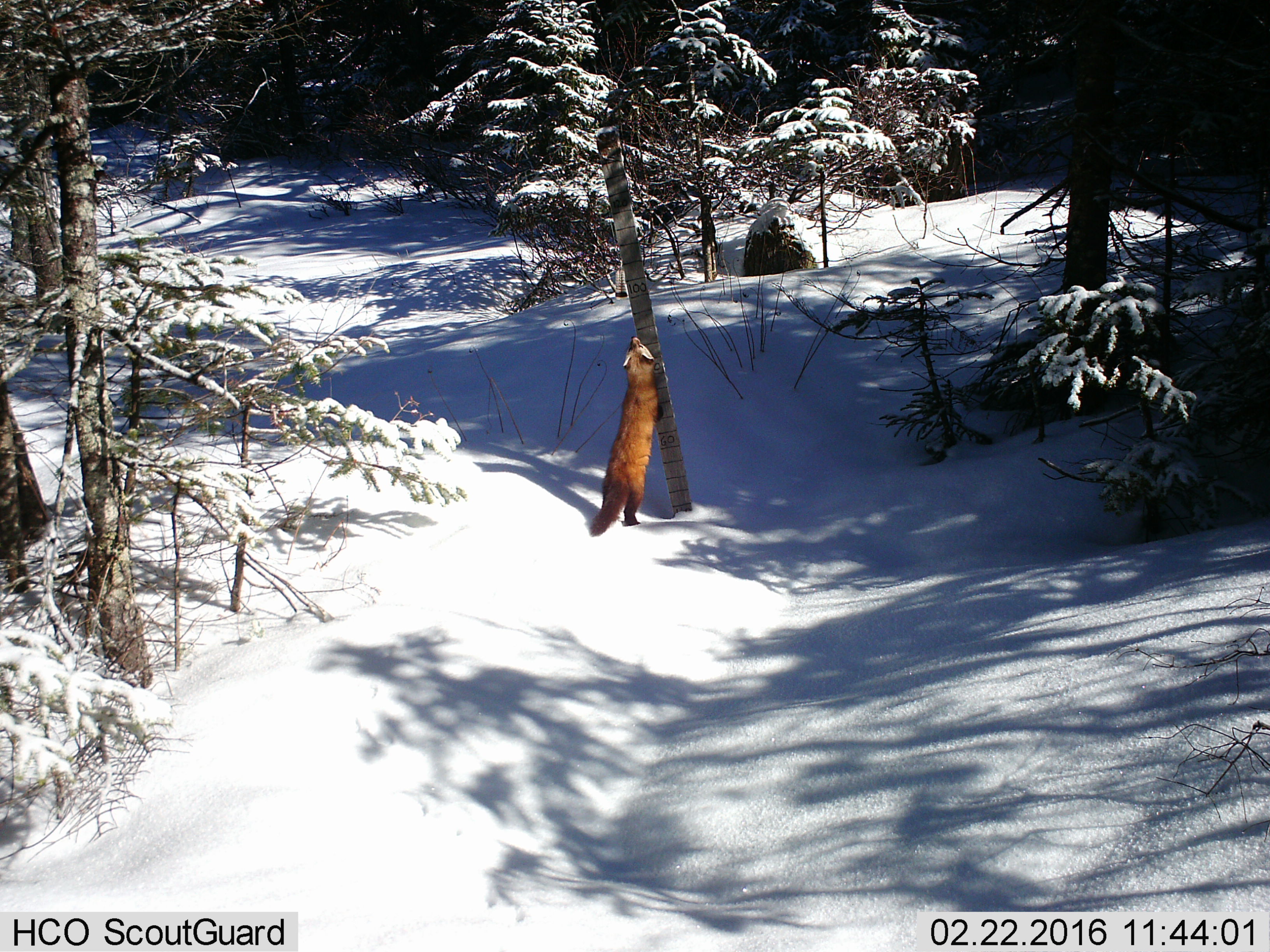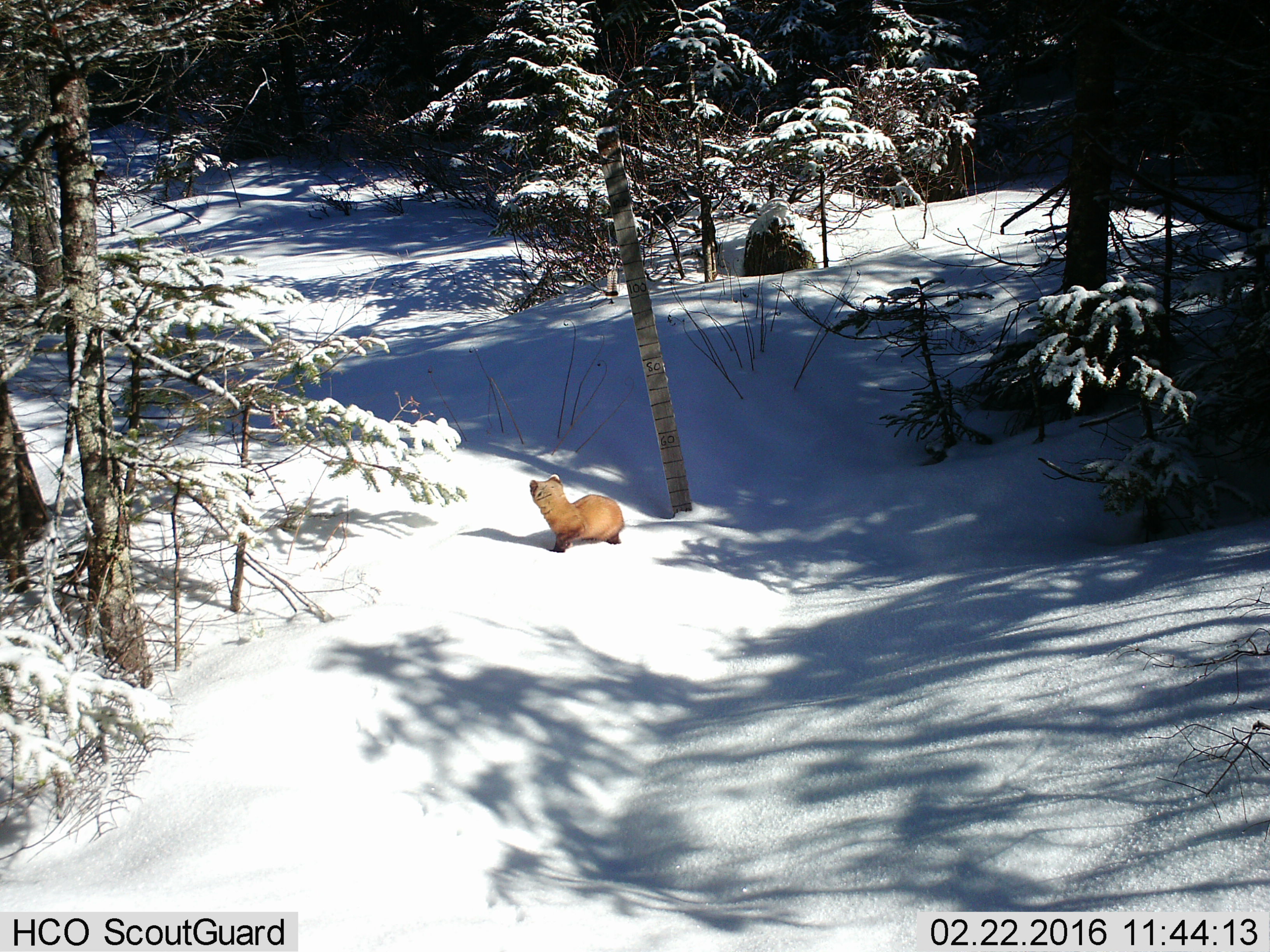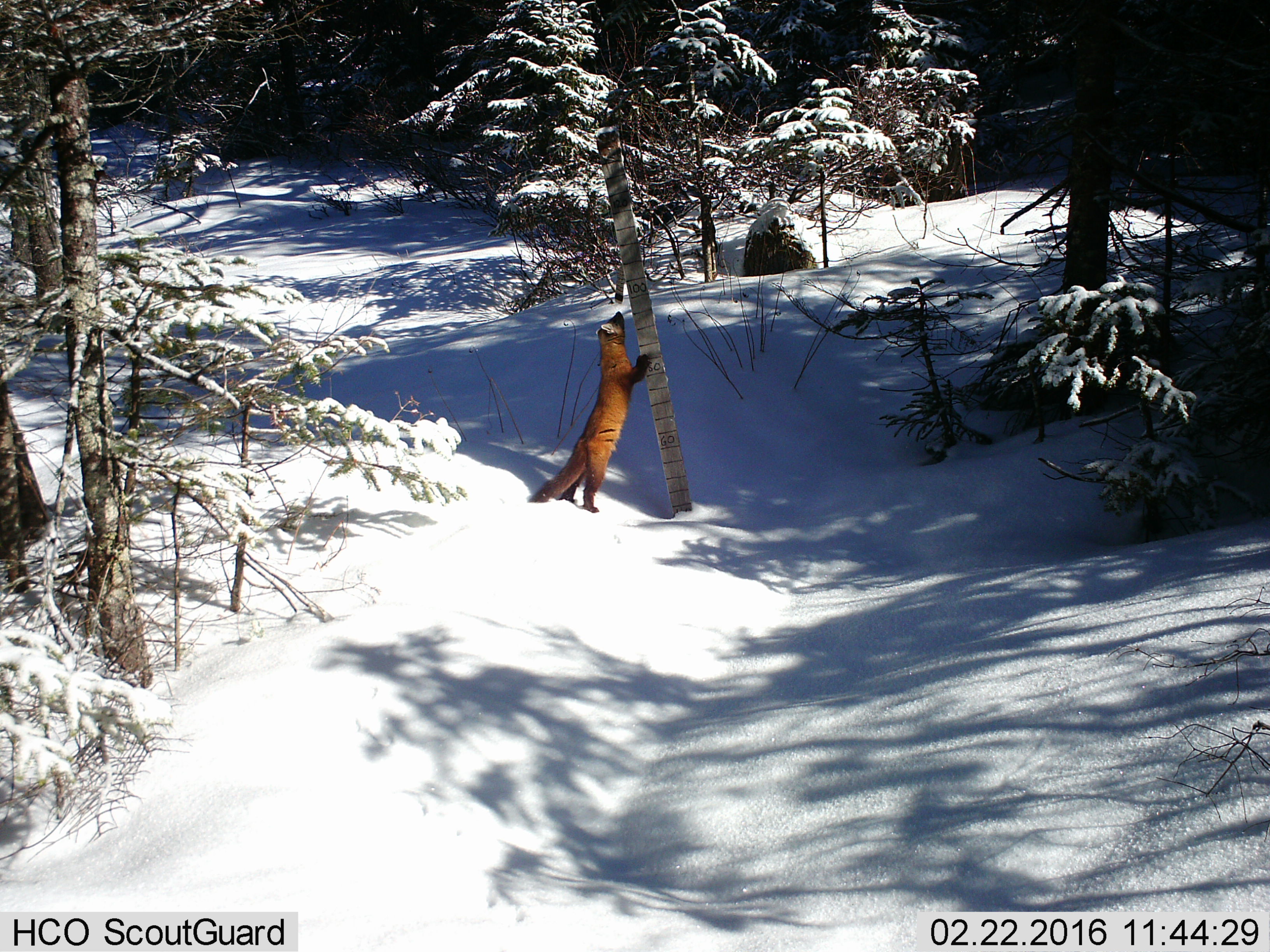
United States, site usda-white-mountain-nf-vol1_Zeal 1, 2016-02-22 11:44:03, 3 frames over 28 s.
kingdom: Animalia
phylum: Chordata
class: Mammalia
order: Carnivora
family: Mustelidae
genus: Martes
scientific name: Martes americana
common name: american marten